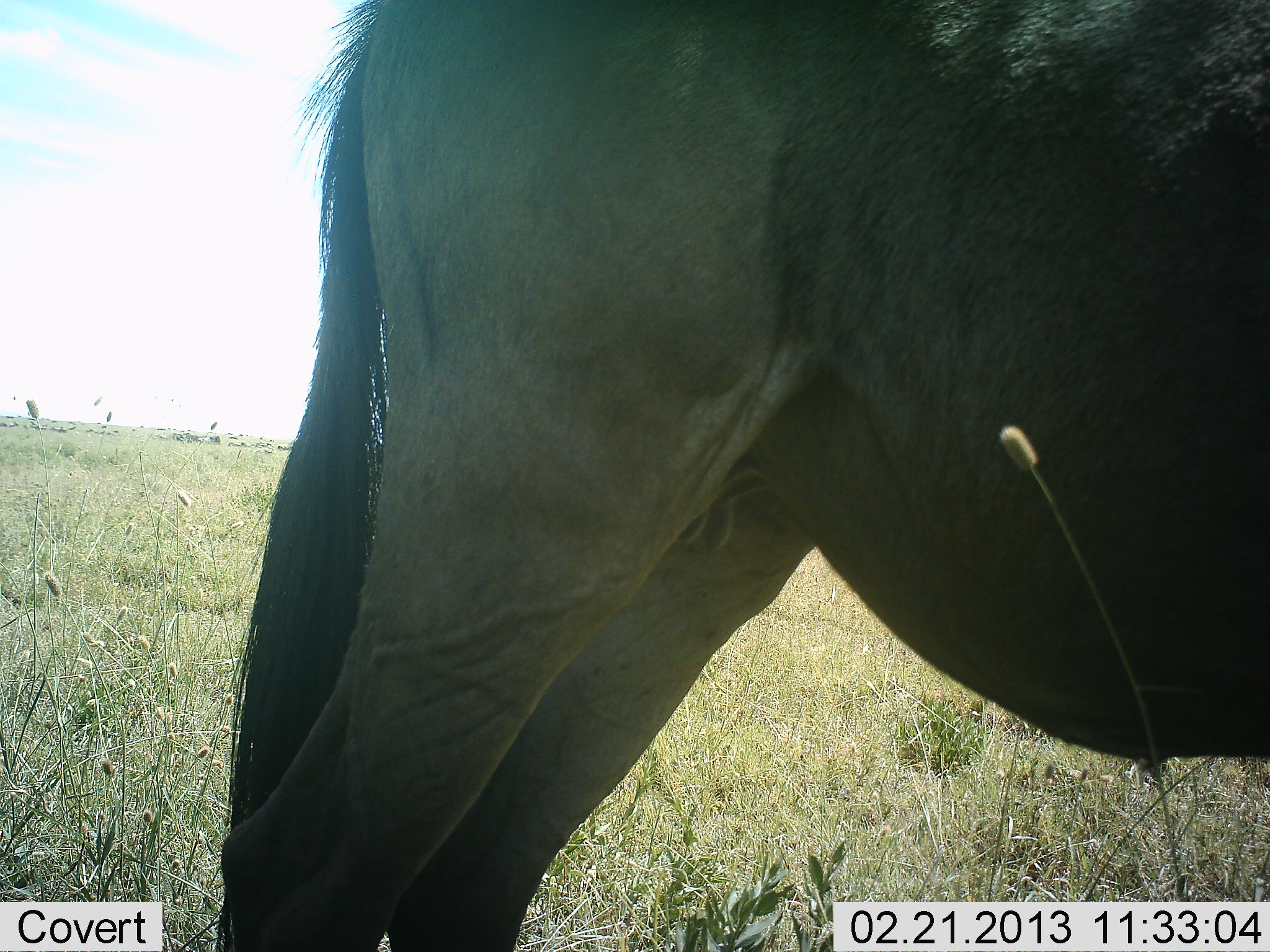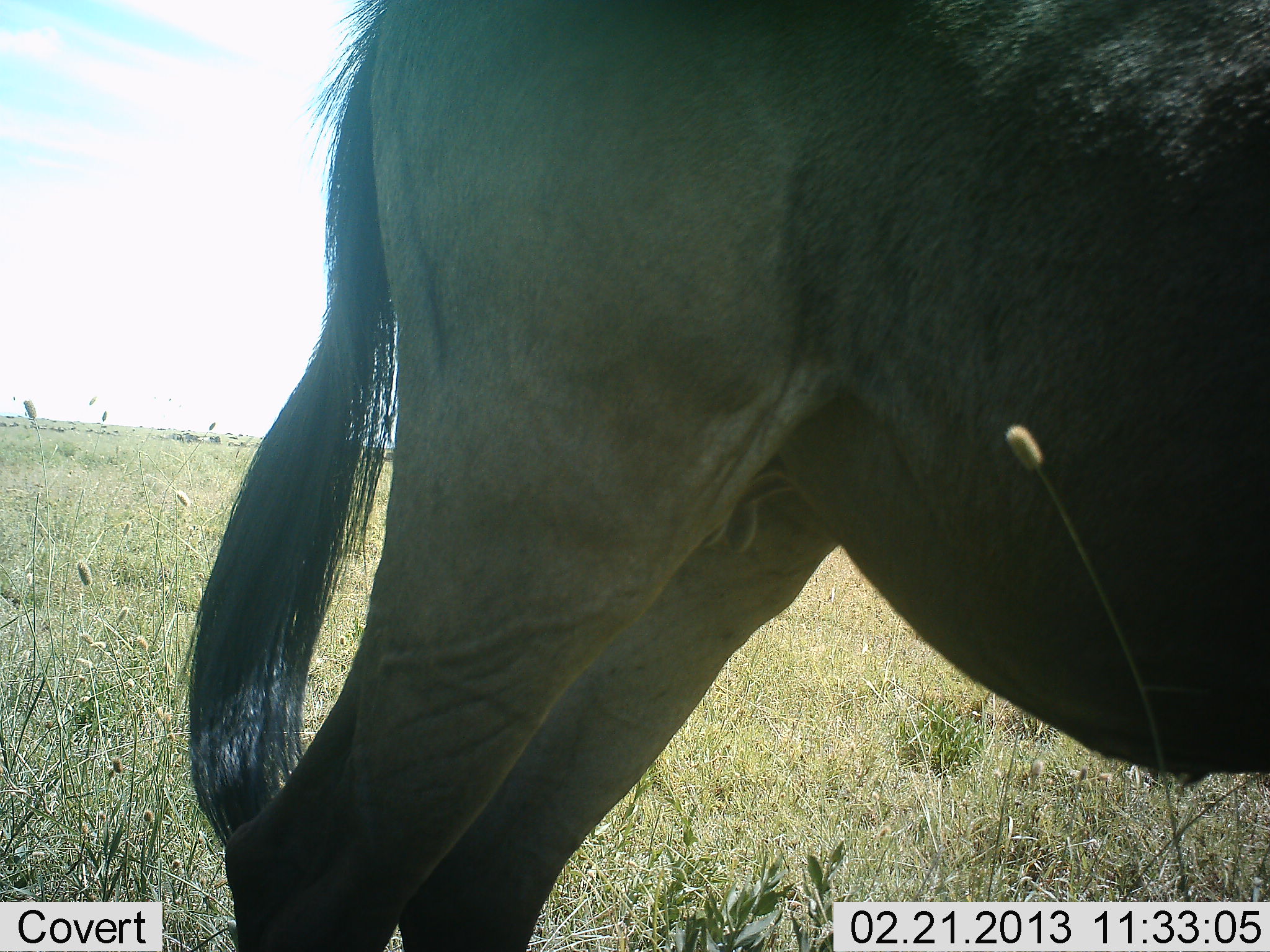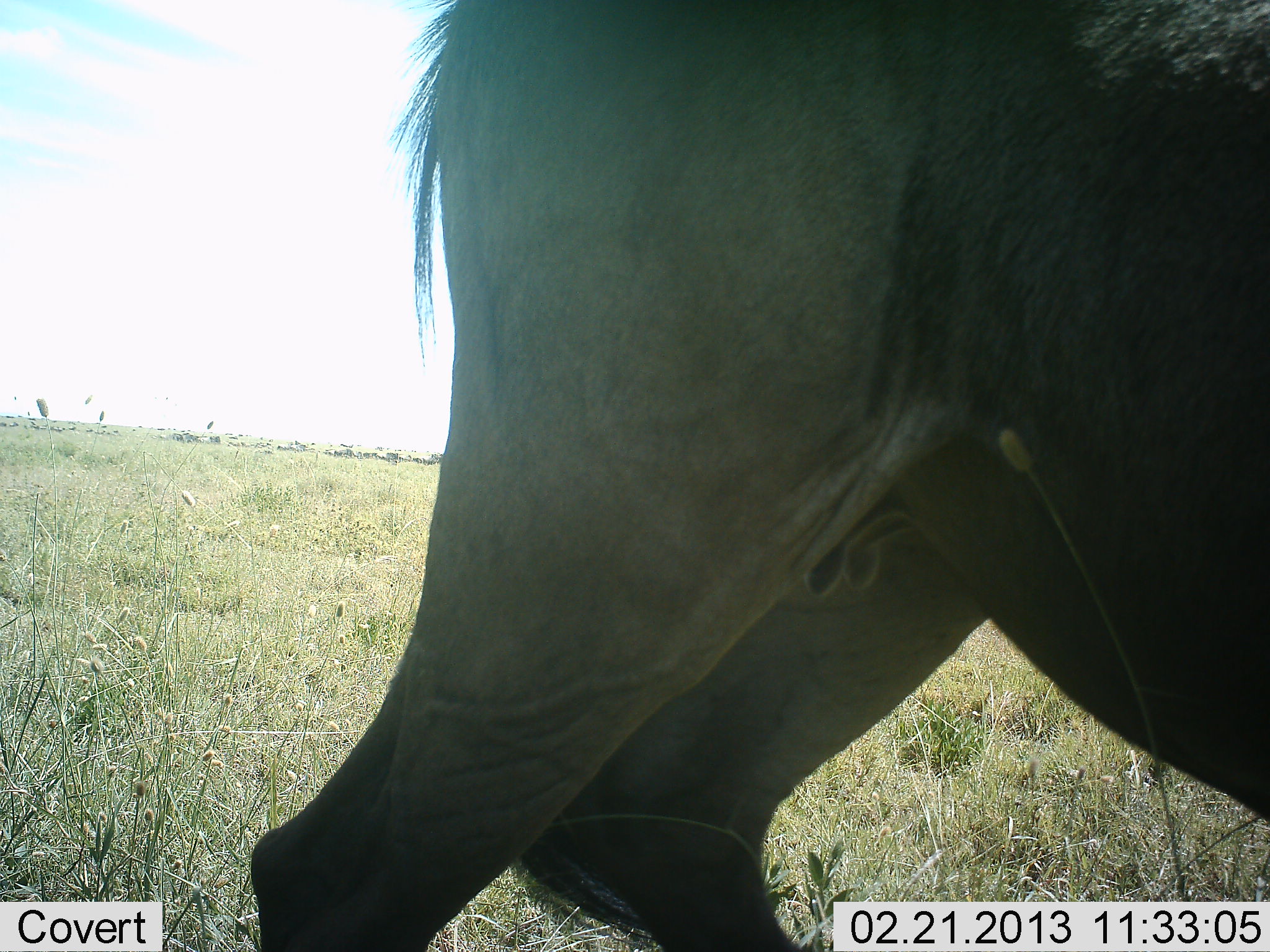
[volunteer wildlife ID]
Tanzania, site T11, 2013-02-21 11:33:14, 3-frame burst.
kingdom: Animalia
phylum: Chordata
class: Mammalia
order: Artiodactyla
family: Bovidae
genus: Connochaetes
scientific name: Connochaetes taurinus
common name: blue wildebeest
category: wildebeest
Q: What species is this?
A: Wildebeest (blue wildebeest) (Connochaetes taurinus).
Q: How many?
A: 1.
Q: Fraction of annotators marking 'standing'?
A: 91%.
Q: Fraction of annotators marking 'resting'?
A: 0%.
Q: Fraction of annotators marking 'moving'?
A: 9%.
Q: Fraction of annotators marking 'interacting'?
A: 0%.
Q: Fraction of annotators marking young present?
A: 0%.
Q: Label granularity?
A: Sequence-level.